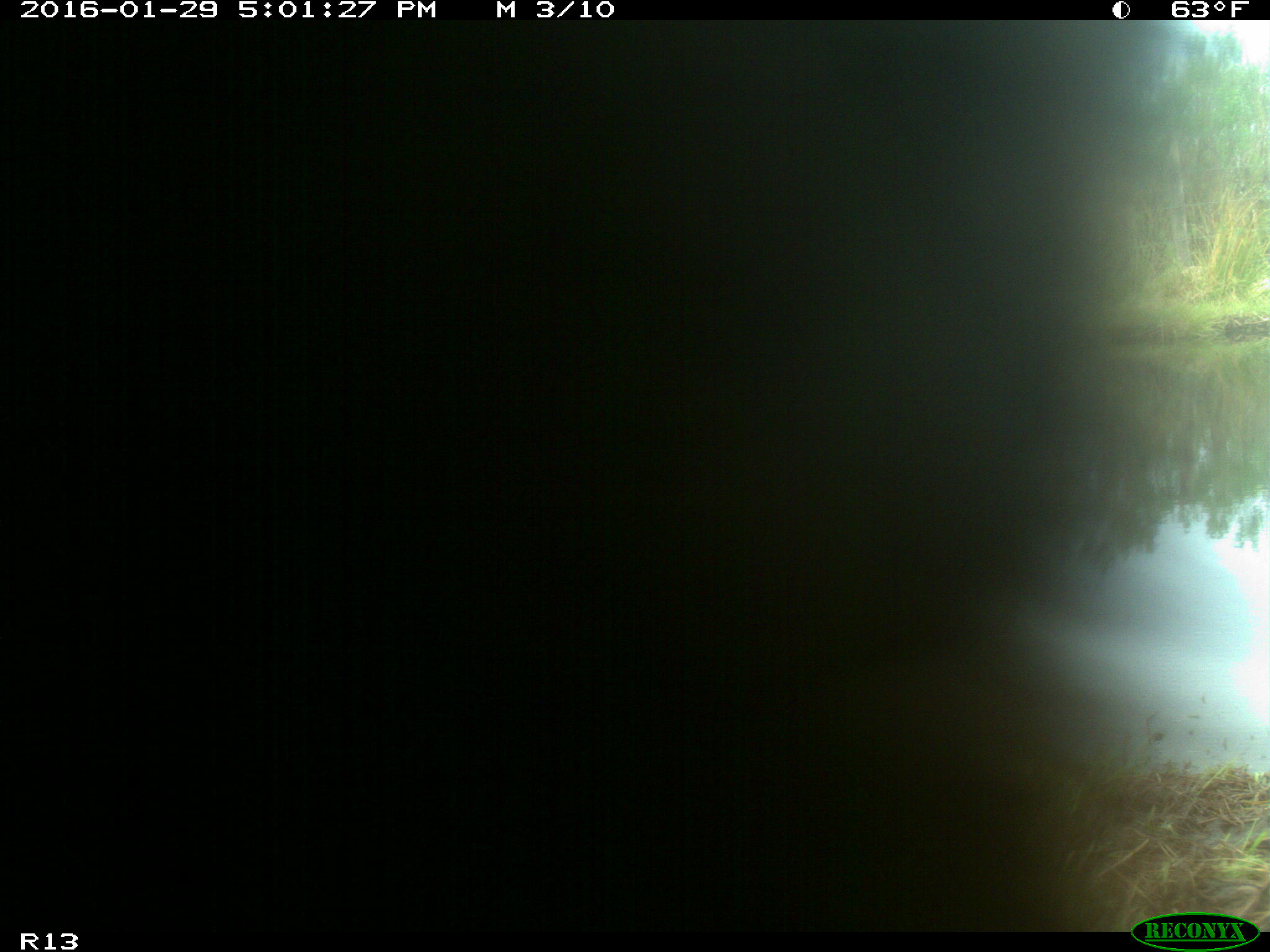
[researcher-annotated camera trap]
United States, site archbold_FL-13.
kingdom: Animalia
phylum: Chordata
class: Mammalia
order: Artiodactyla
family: Bovidae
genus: Bos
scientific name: Bos taurus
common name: domestic cow